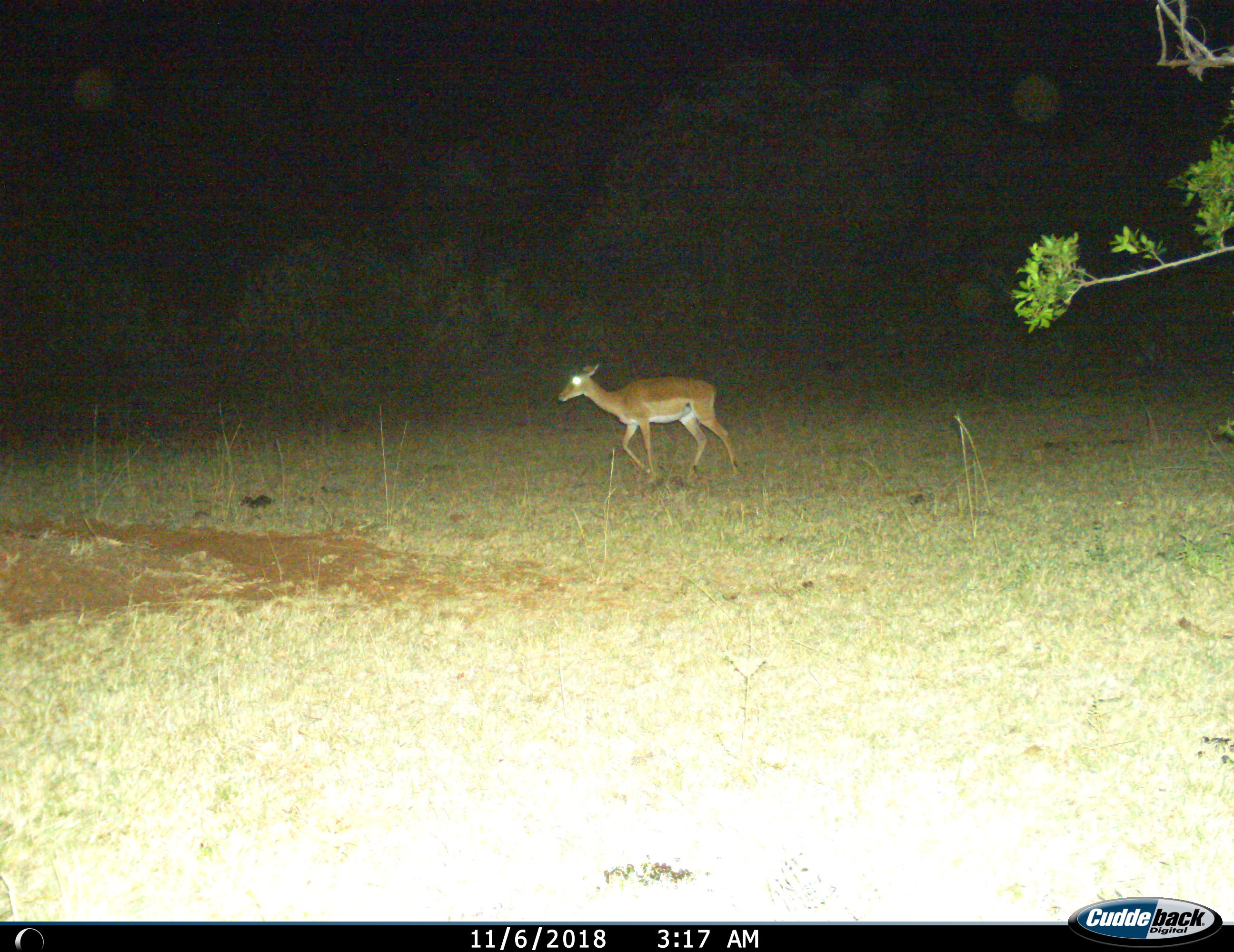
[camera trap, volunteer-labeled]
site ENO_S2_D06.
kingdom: Animalia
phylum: Chordata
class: Mammalia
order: Artiodactyla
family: Bovidae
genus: Aepyceros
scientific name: Aepyceros melampus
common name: impala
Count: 1.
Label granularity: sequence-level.